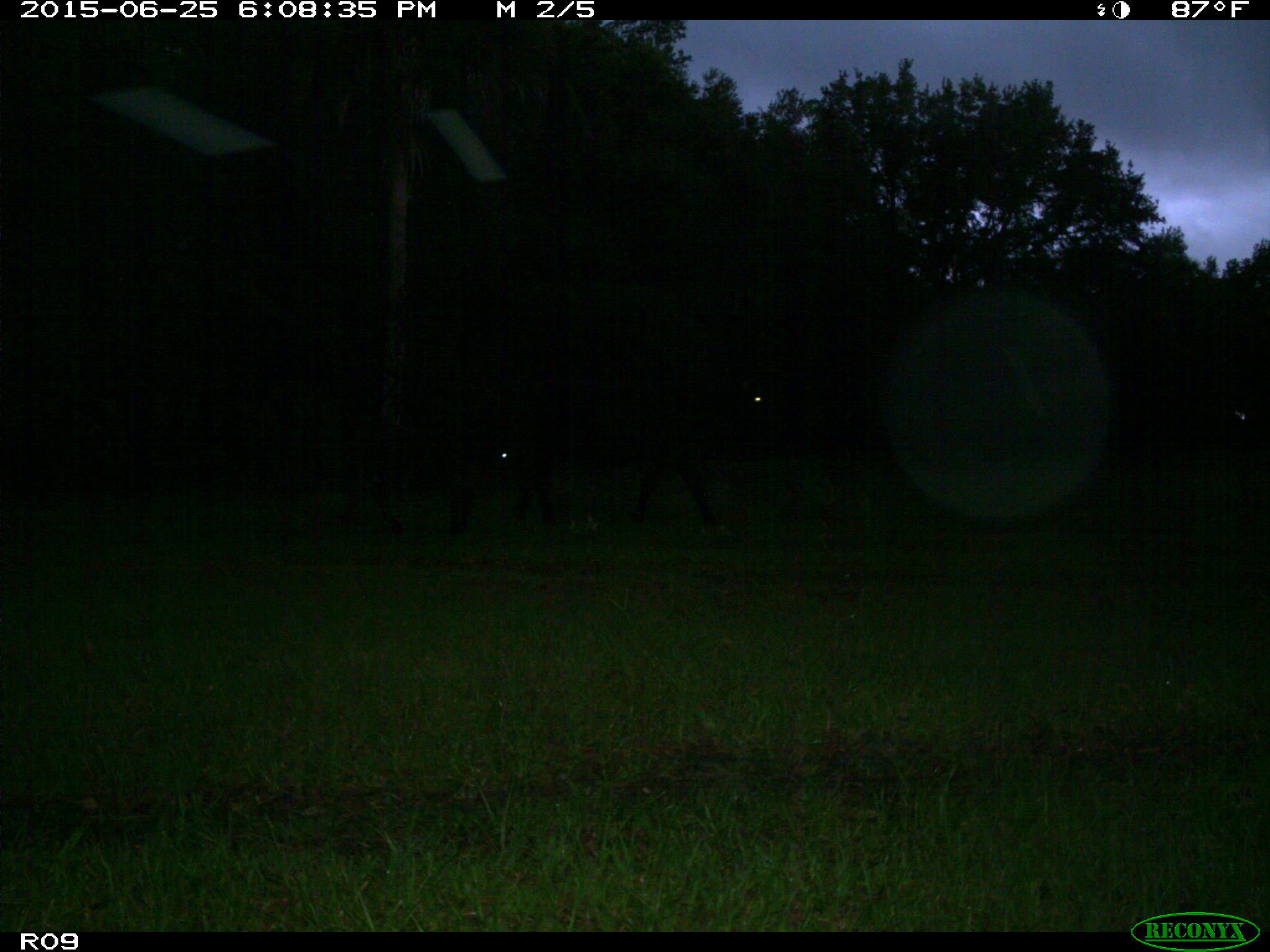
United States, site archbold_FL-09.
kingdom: Animalia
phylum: Chordata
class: Mammalia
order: Artiodactyla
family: Bovidae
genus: Bos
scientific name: Bos taurus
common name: domestic cow